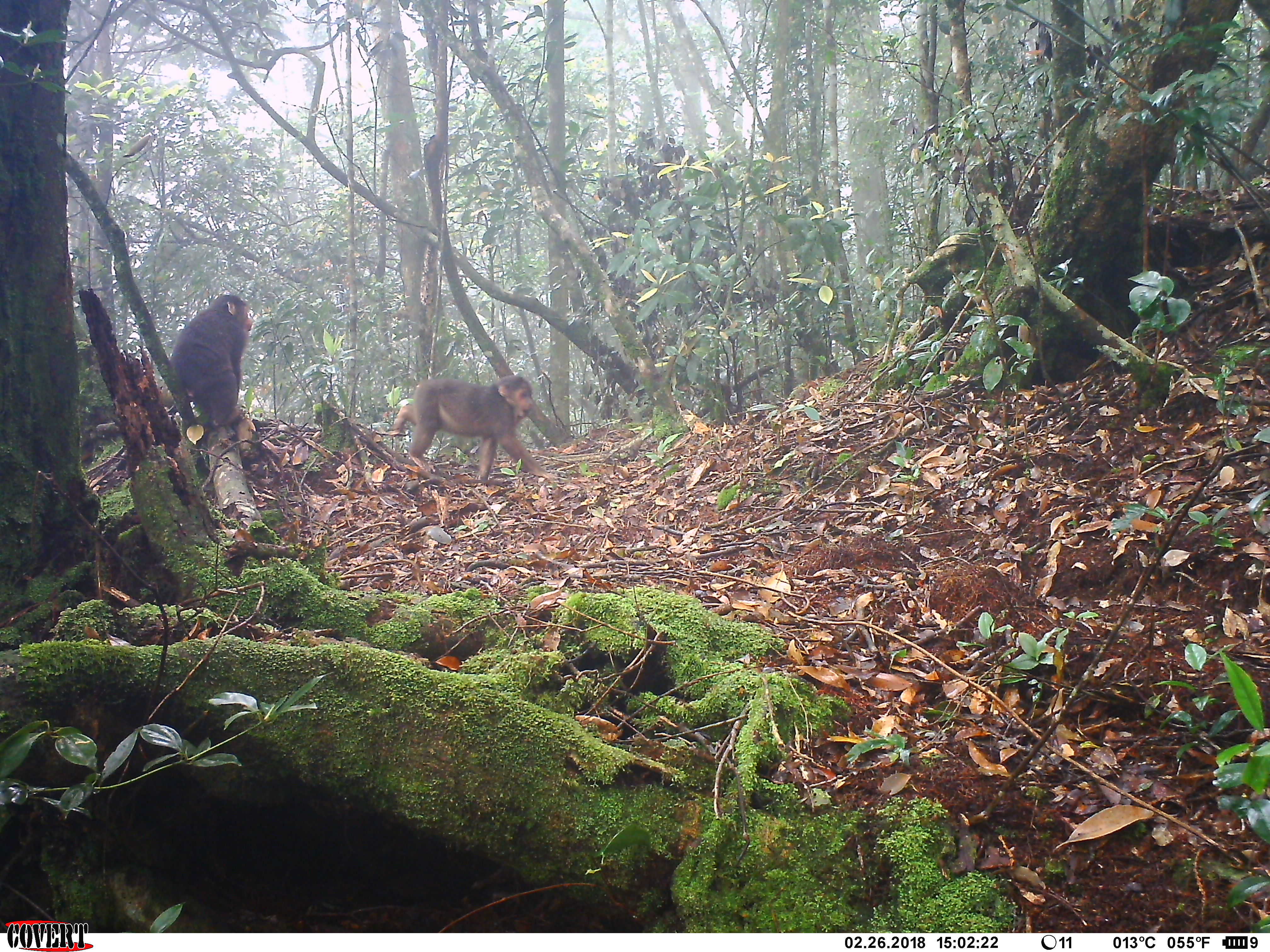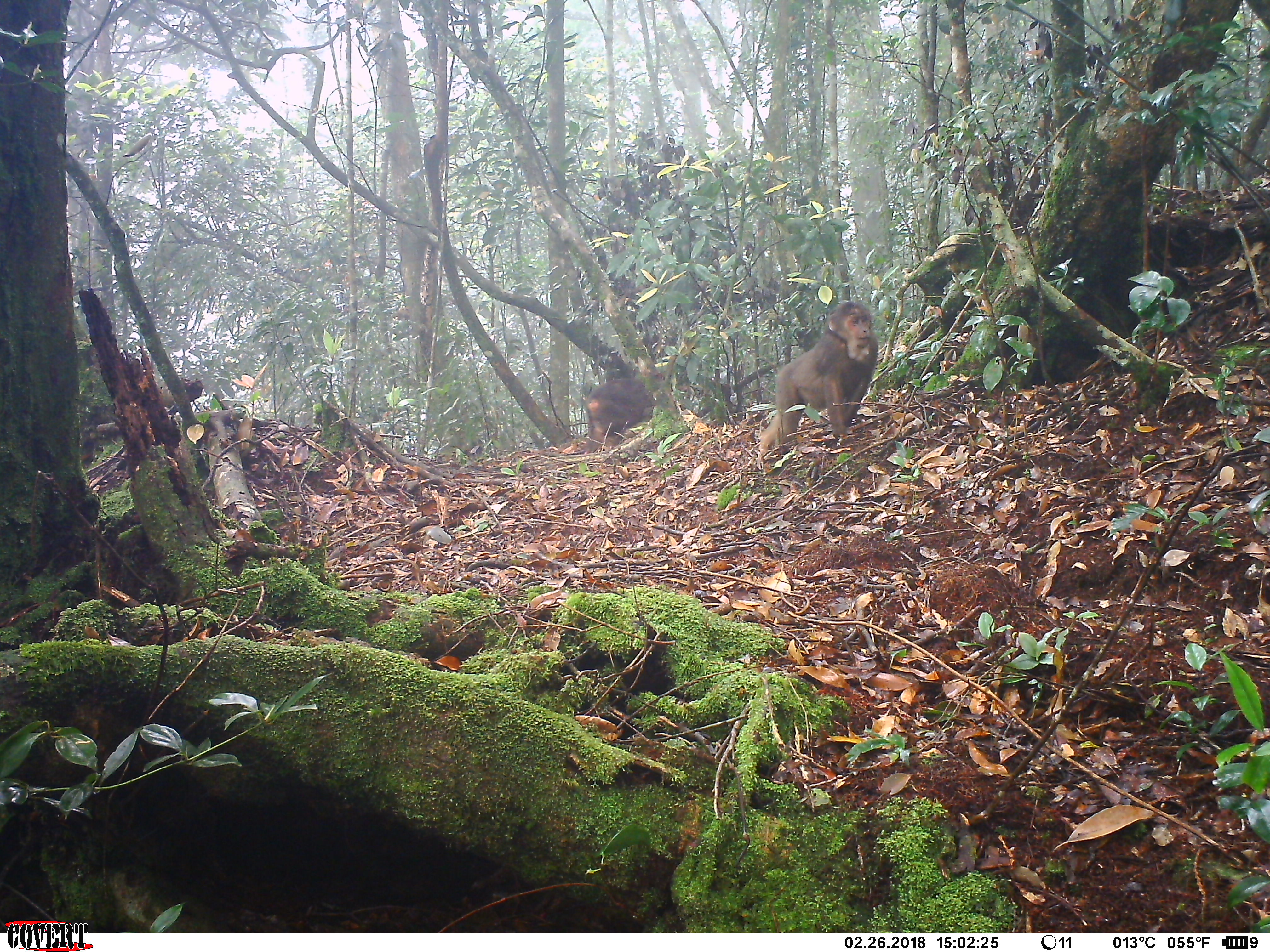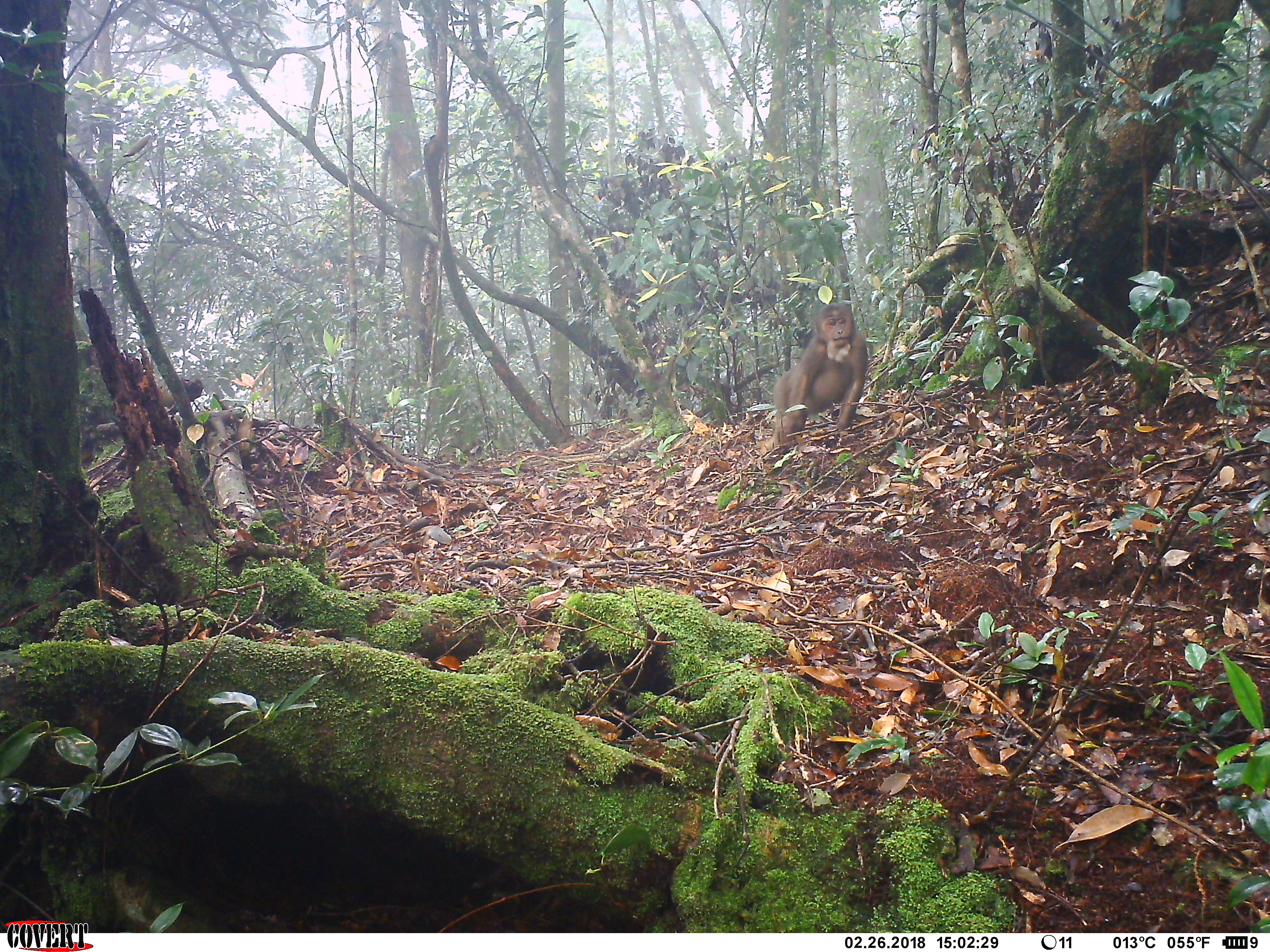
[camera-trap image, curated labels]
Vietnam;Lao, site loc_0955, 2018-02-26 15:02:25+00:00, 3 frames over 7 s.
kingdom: Animalia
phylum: Chordata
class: Mammalia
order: Primates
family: Cercopithecidae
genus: Macaca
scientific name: Macaca arctoides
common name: stump-tailed macaque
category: stump tailed macaque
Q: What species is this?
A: Stump tailed macaque (stump-tailed macaque) (Macaca arctoides).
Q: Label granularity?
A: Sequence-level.